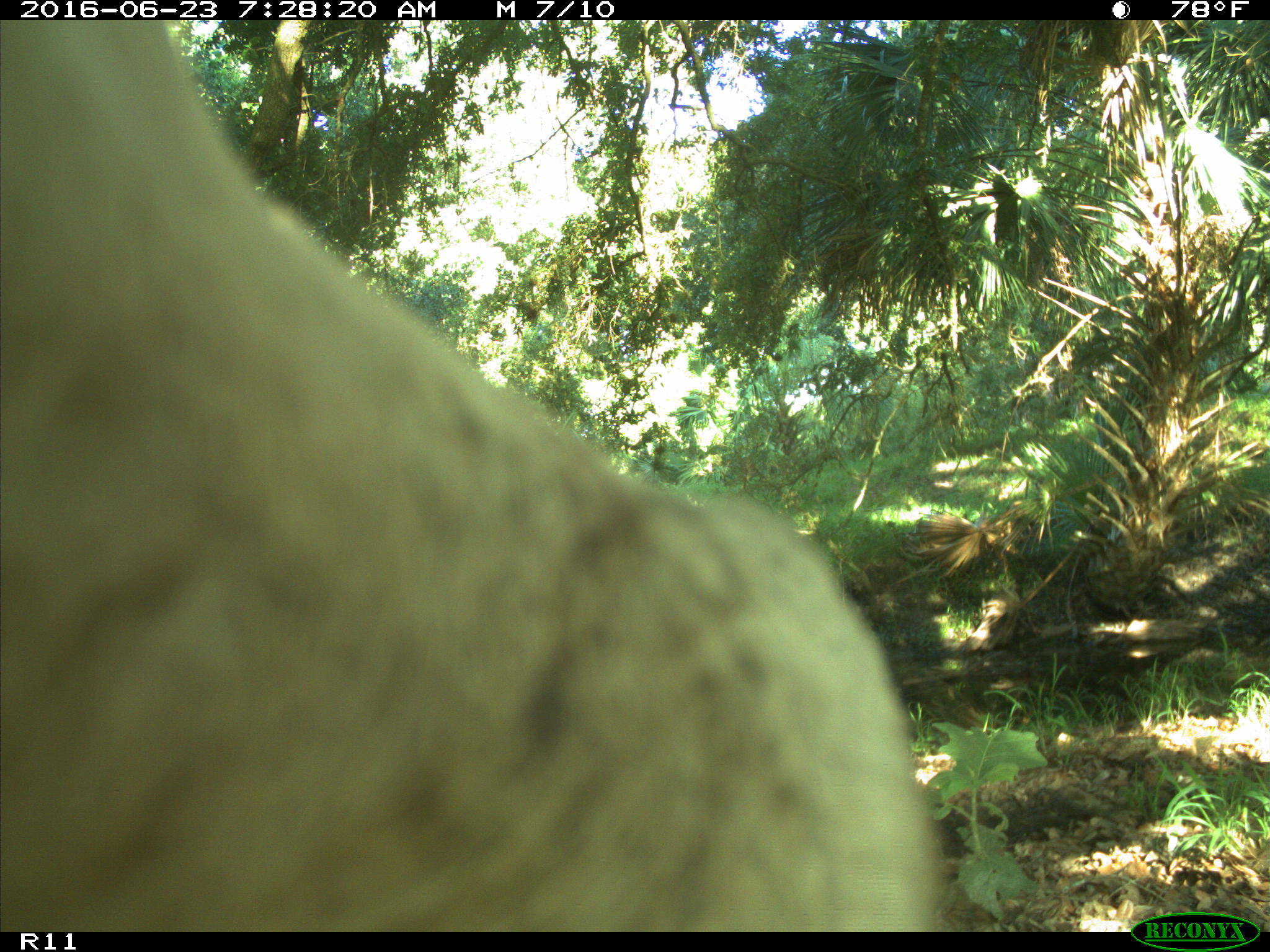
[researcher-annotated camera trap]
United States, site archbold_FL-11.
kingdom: Animalia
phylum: Chordata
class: Mammalia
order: Artiodactyla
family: Bovidae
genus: Bos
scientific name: Bos taurus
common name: domestic cow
Bos taurus (domestic cow).